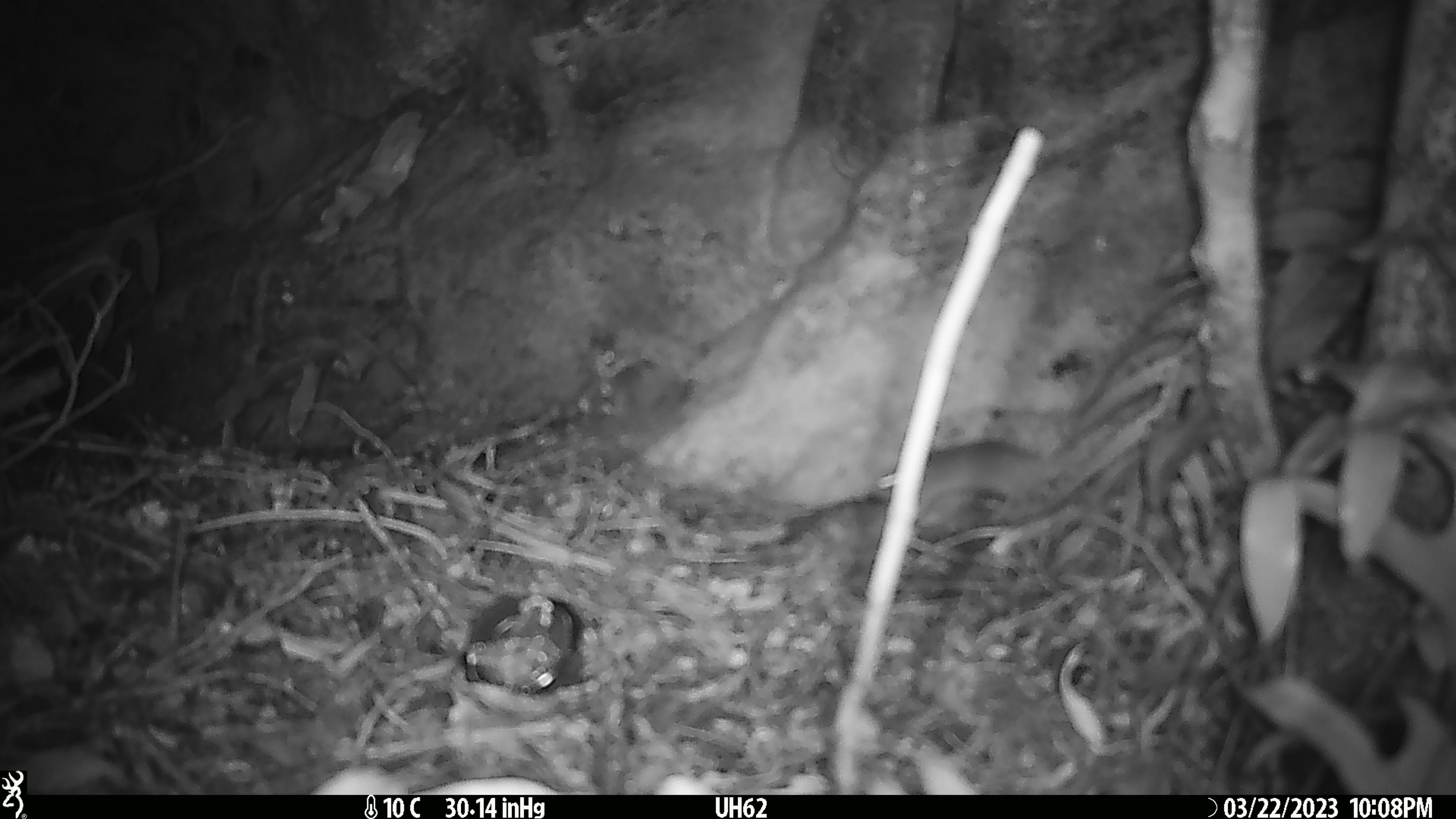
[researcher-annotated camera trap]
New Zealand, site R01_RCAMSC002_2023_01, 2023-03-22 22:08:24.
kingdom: Animalia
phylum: Chordata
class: Mammalia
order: Rodentia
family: Muridae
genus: Mus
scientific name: Mus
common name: mouse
Mouse (Mus).